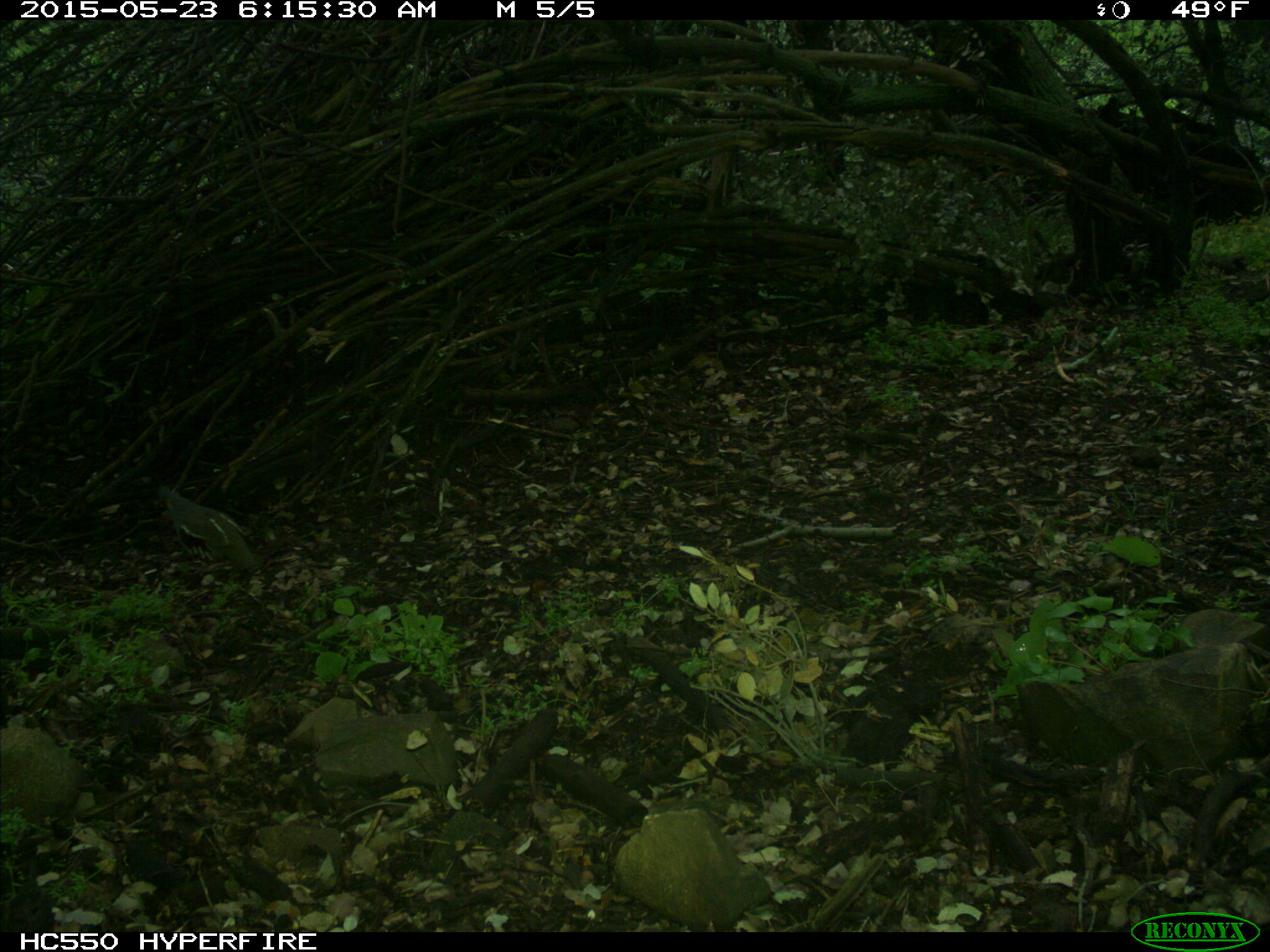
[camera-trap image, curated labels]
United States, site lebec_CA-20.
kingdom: Animalia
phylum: Chordata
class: Aves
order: Galliformes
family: Odontophoridae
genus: Callipepla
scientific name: Callipepla californica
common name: california quail